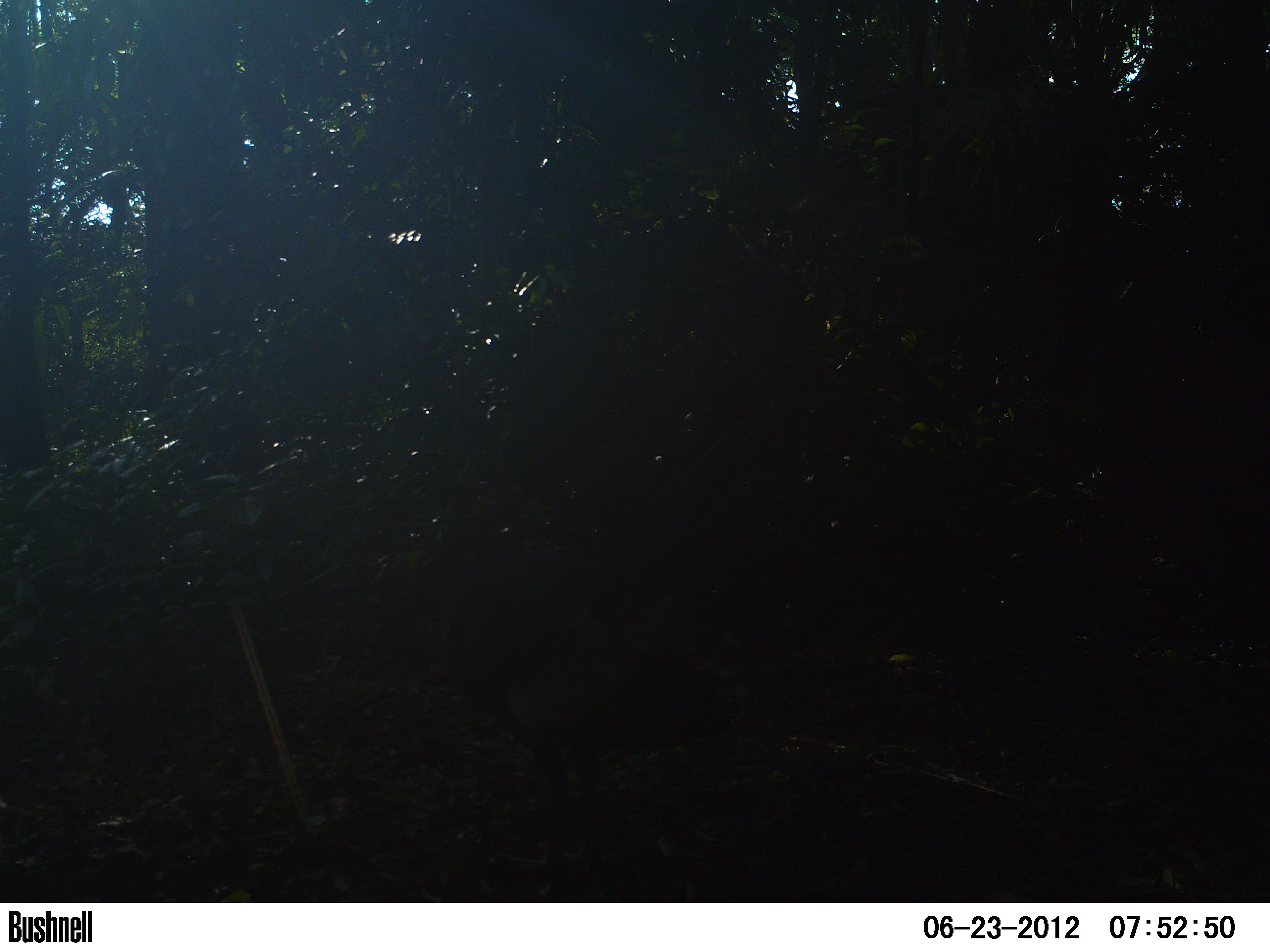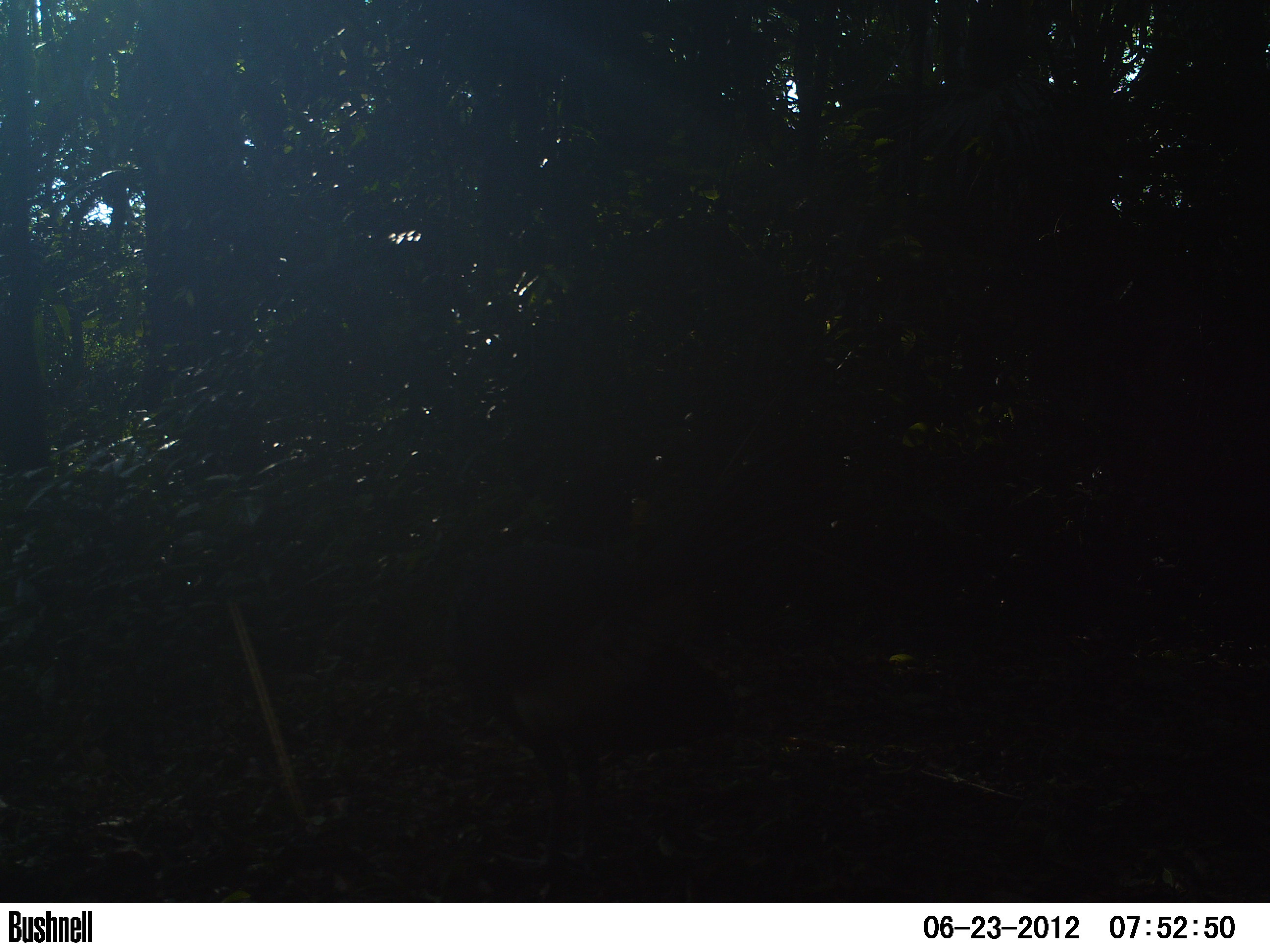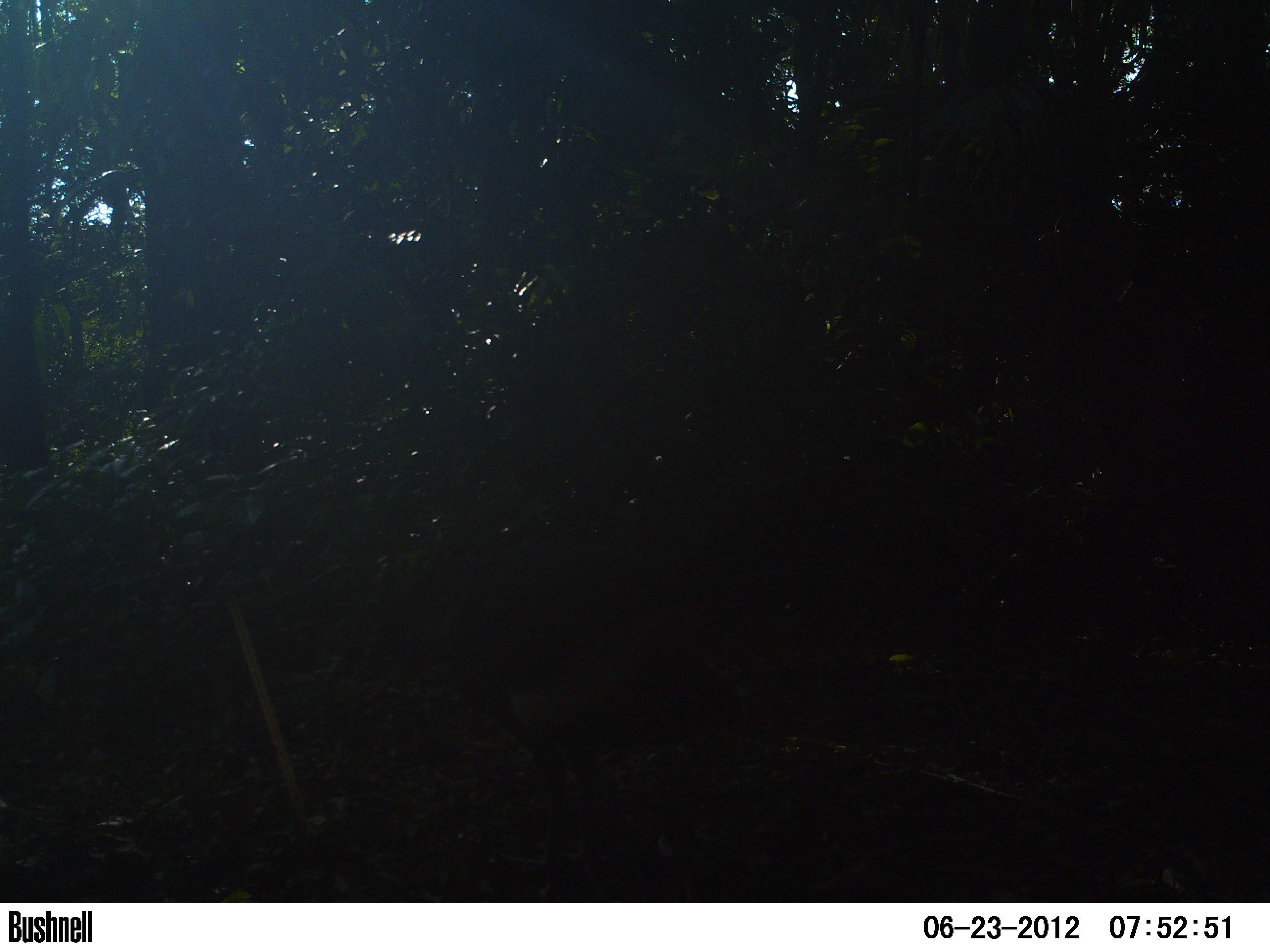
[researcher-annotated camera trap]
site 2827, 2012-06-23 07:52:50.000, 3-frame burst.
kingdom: Animalia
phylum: Chordata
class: Aves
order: Galliformes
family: Cracidae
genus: Crax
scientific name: Crax rubra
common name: great curassow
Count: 1.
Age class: adult.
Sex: male.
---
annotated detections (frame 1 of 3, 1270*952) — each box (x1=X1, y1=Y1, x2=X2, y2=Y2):
crax rubra: (x1=433, y1=428, x2=754, y2=884)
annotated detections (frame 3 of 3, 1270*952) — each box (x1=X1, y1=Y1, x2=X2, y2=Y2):
crax rubra: (x1=438, y1=465, x2=840, y2=889)